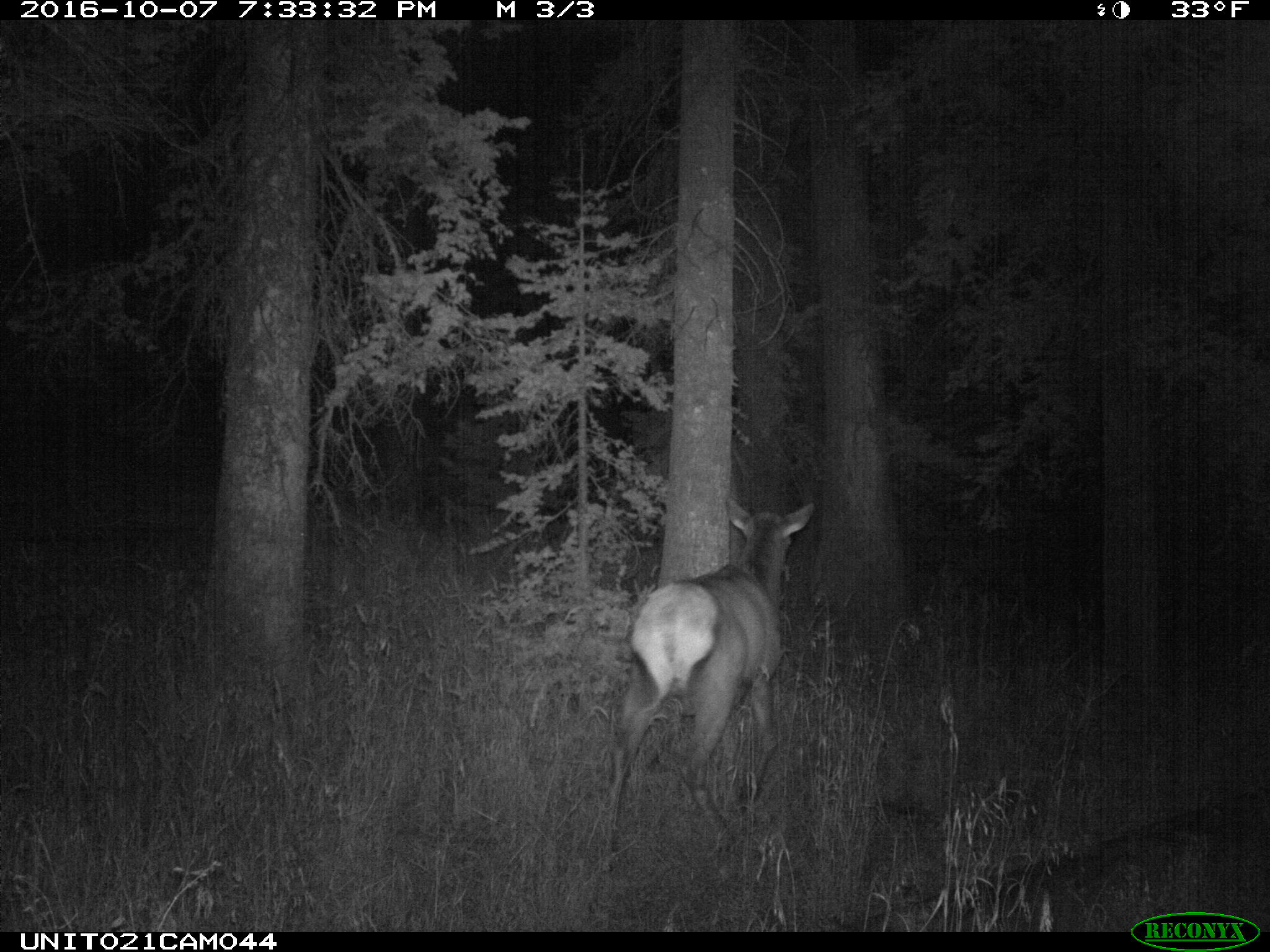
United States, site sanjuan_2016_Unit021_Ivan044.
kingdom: Animalia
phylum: Chordata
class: Mammalia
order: Artiodactyla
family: Cervidae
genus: Cervus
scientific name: Cervus elaphus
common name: red deer